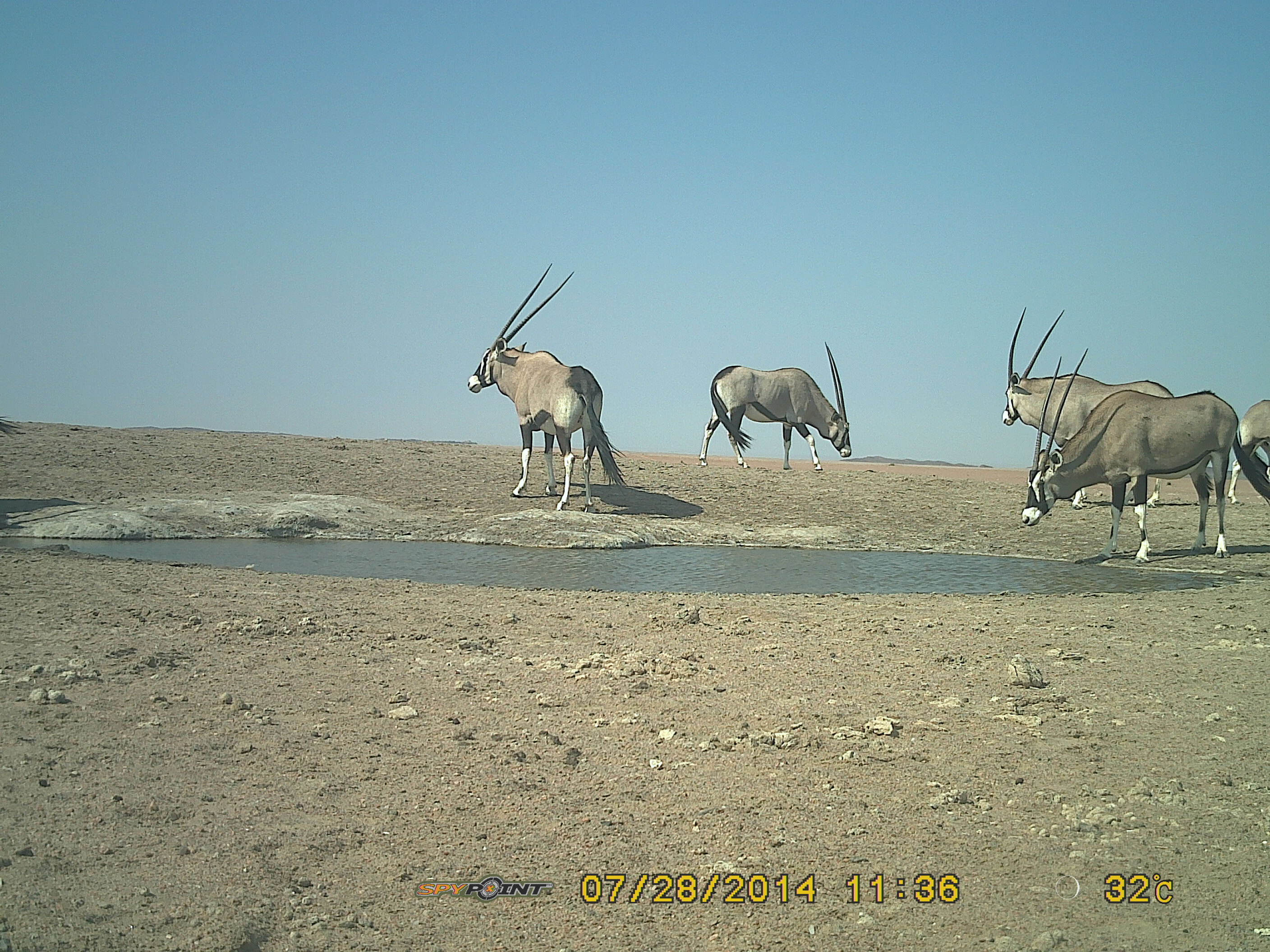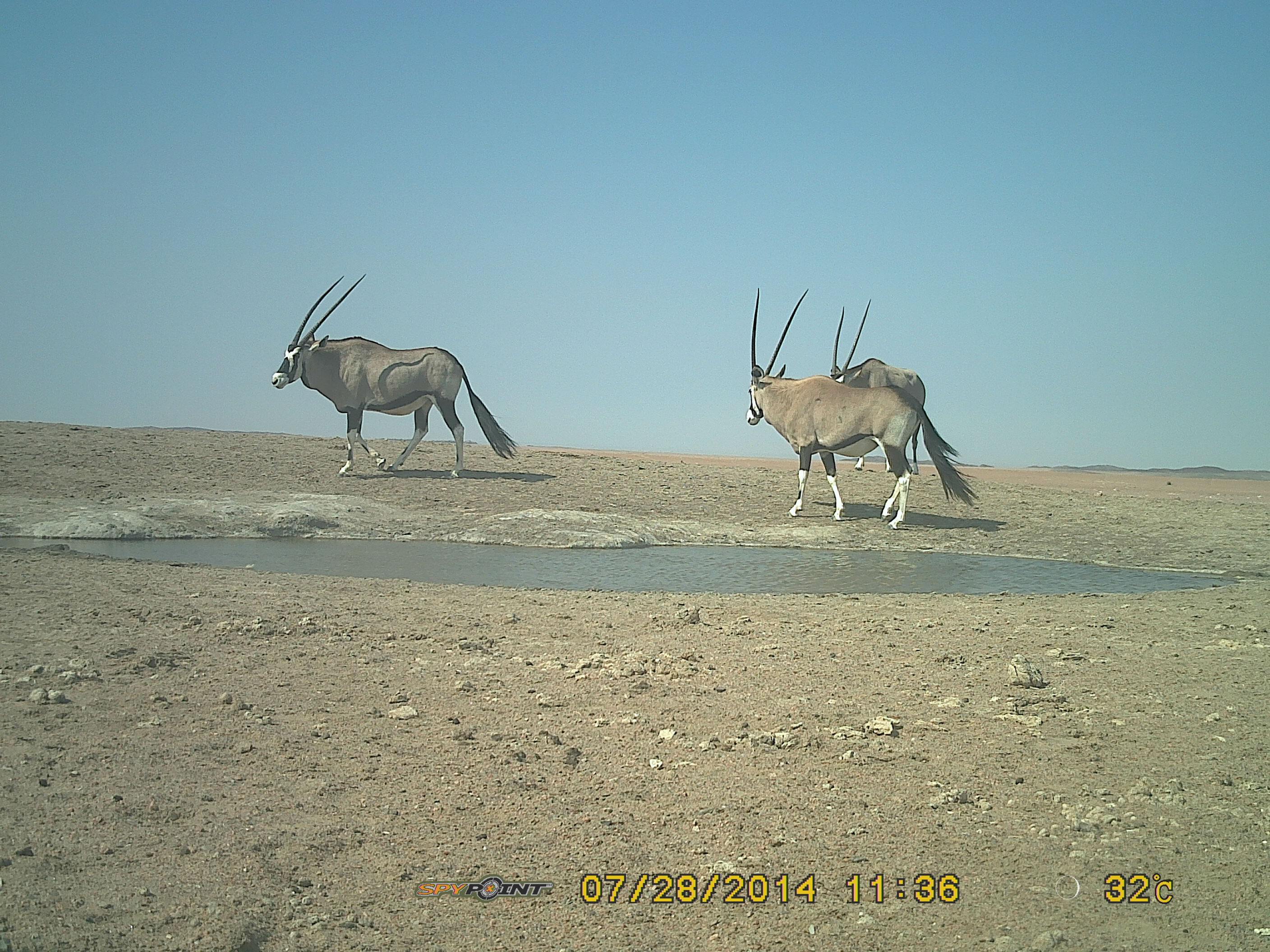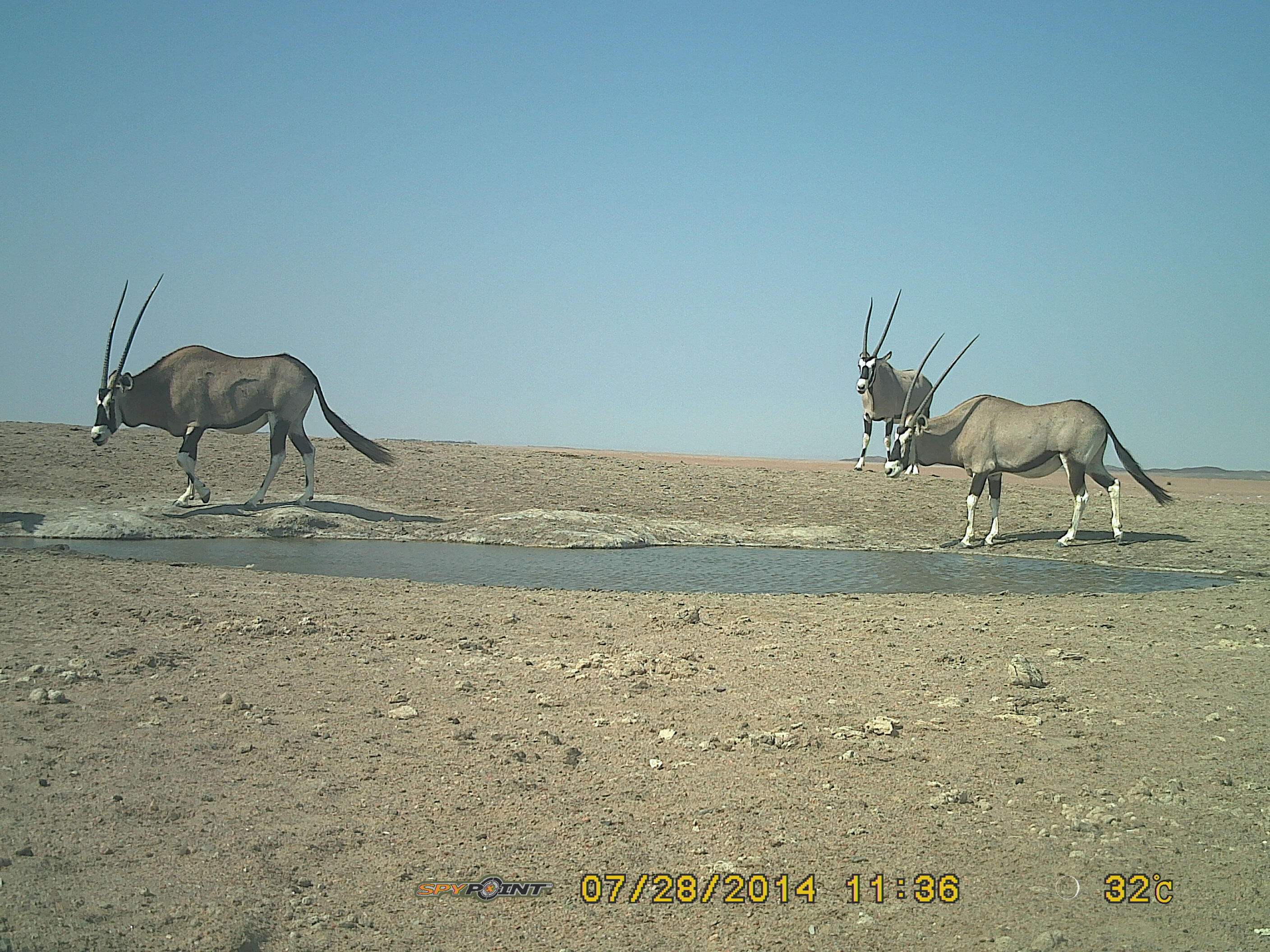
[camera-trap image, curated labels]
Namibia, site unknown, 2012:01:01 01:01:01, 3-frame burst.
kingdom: Animalia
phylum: Chordata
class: Mammalia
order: Artiodactyla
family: Bovidae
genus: Oryx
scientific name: Oryx gazella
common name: gemsbok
Oryx gazella (gemsbok).